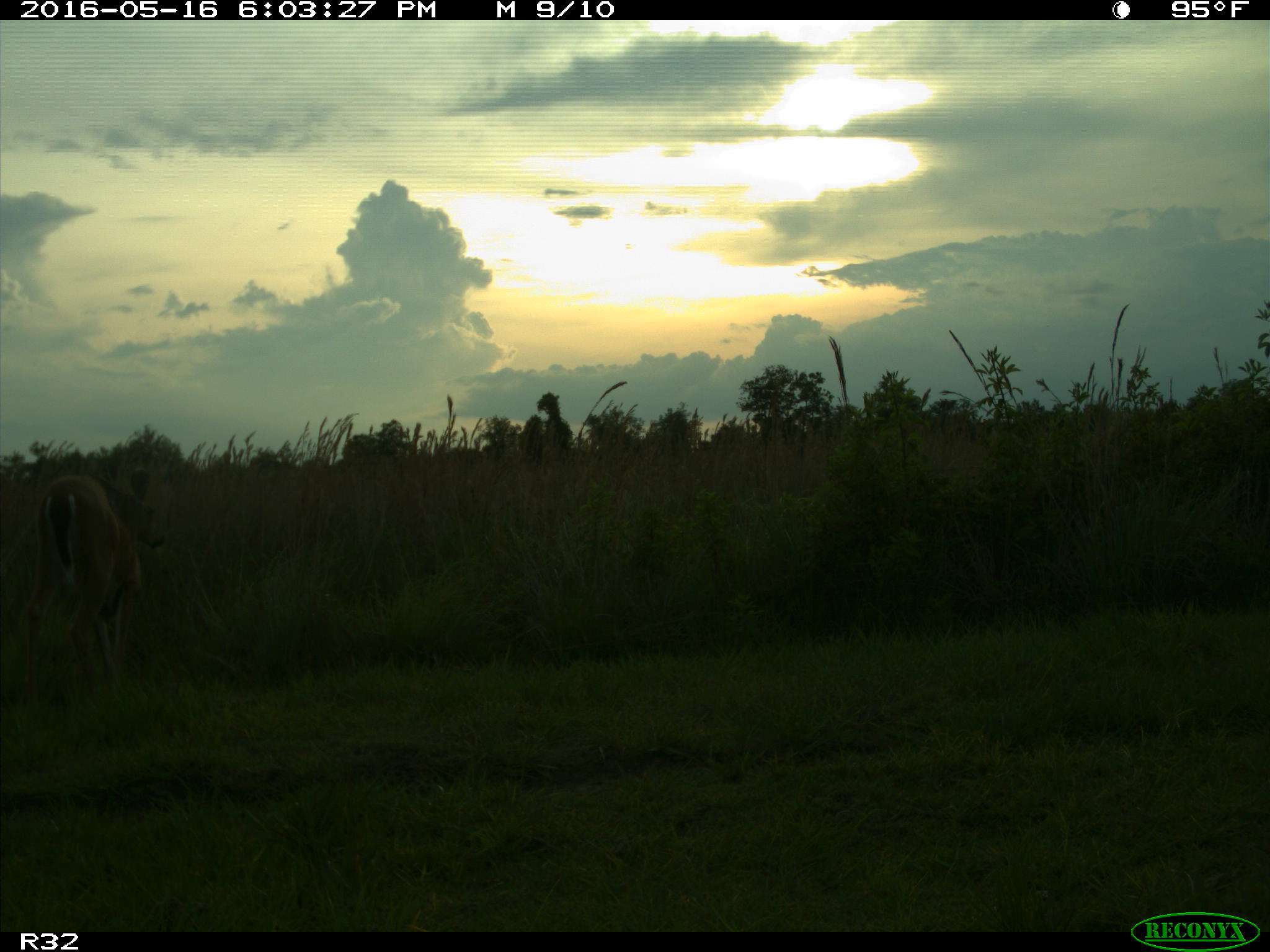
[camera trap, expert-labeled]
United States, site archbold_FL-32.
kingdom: Animalia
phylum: Chordata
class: Mammalia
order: Artiodactyla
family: Cervidae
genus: Odocoileus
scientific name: Odocoileus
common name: deer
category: unidentified deer